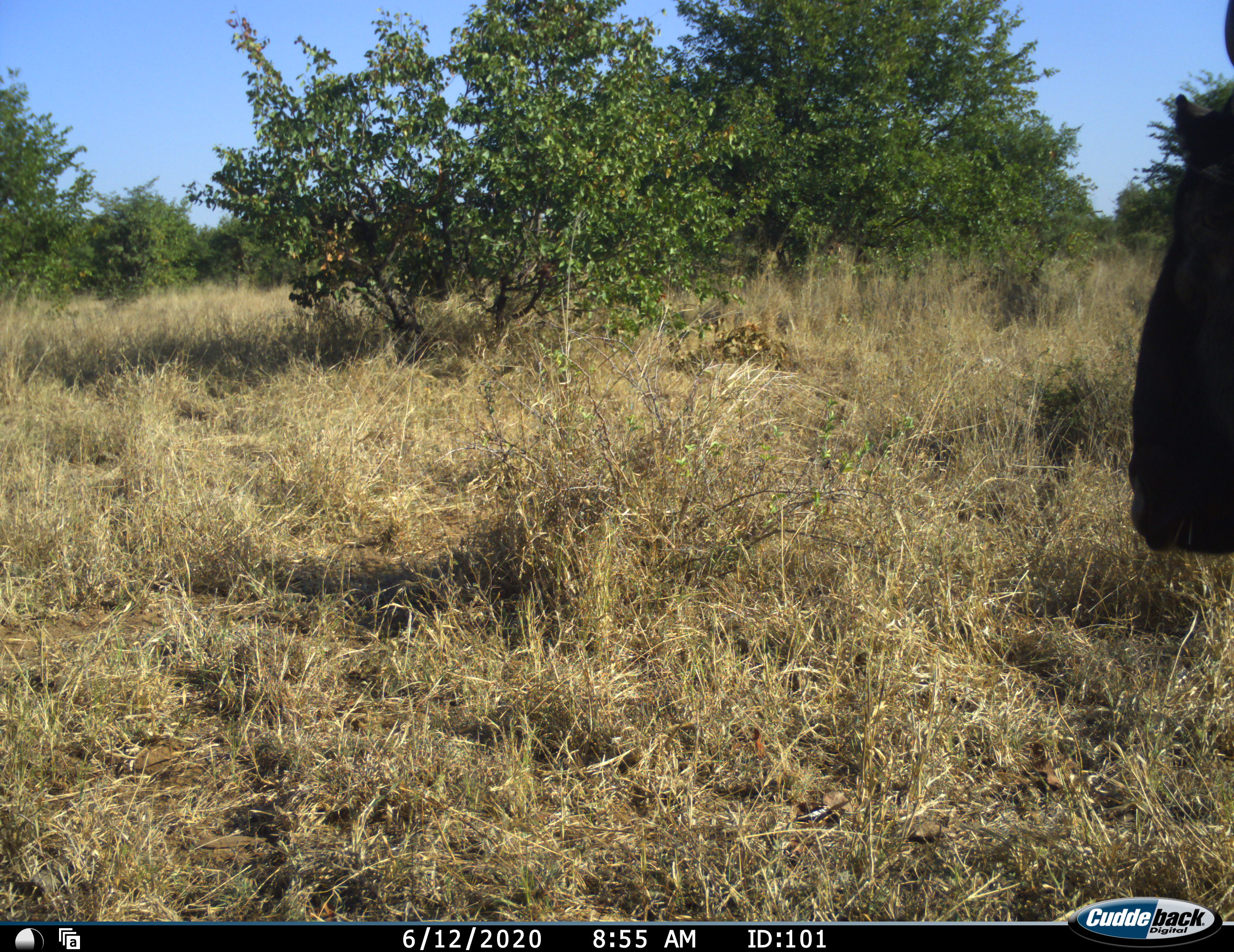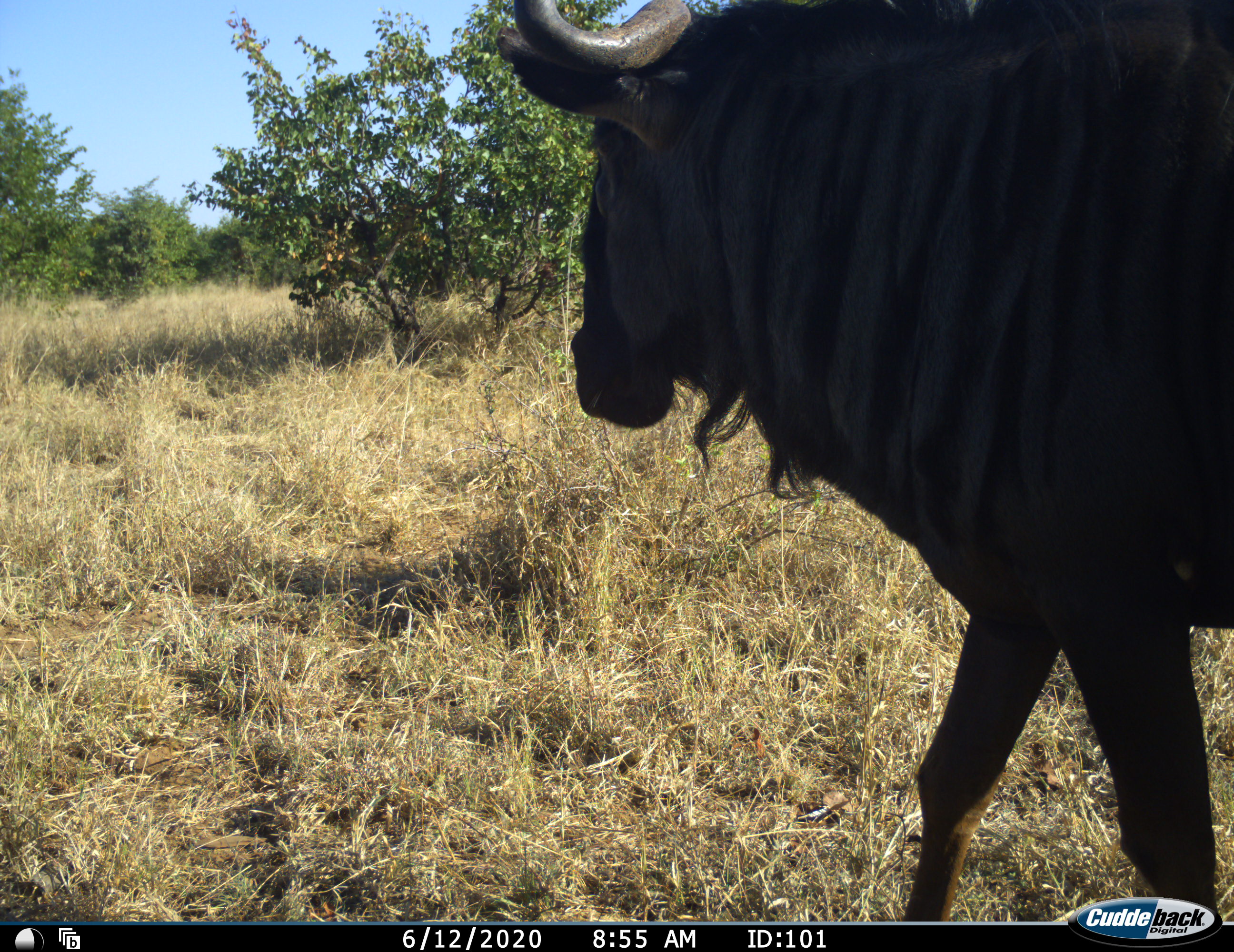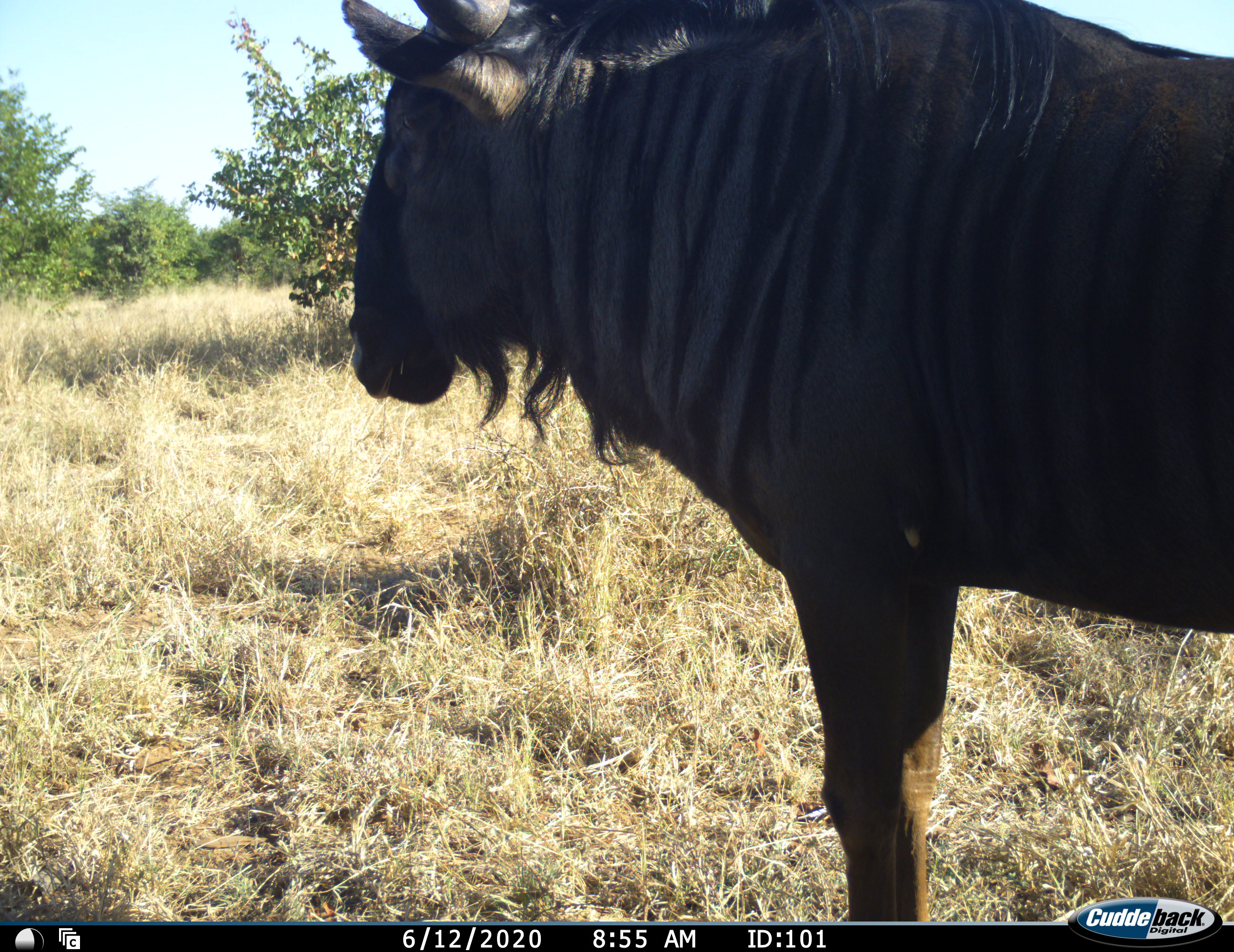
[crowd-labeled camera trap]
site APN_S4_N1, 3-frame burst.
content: unidentified animal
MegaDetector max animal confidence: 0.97